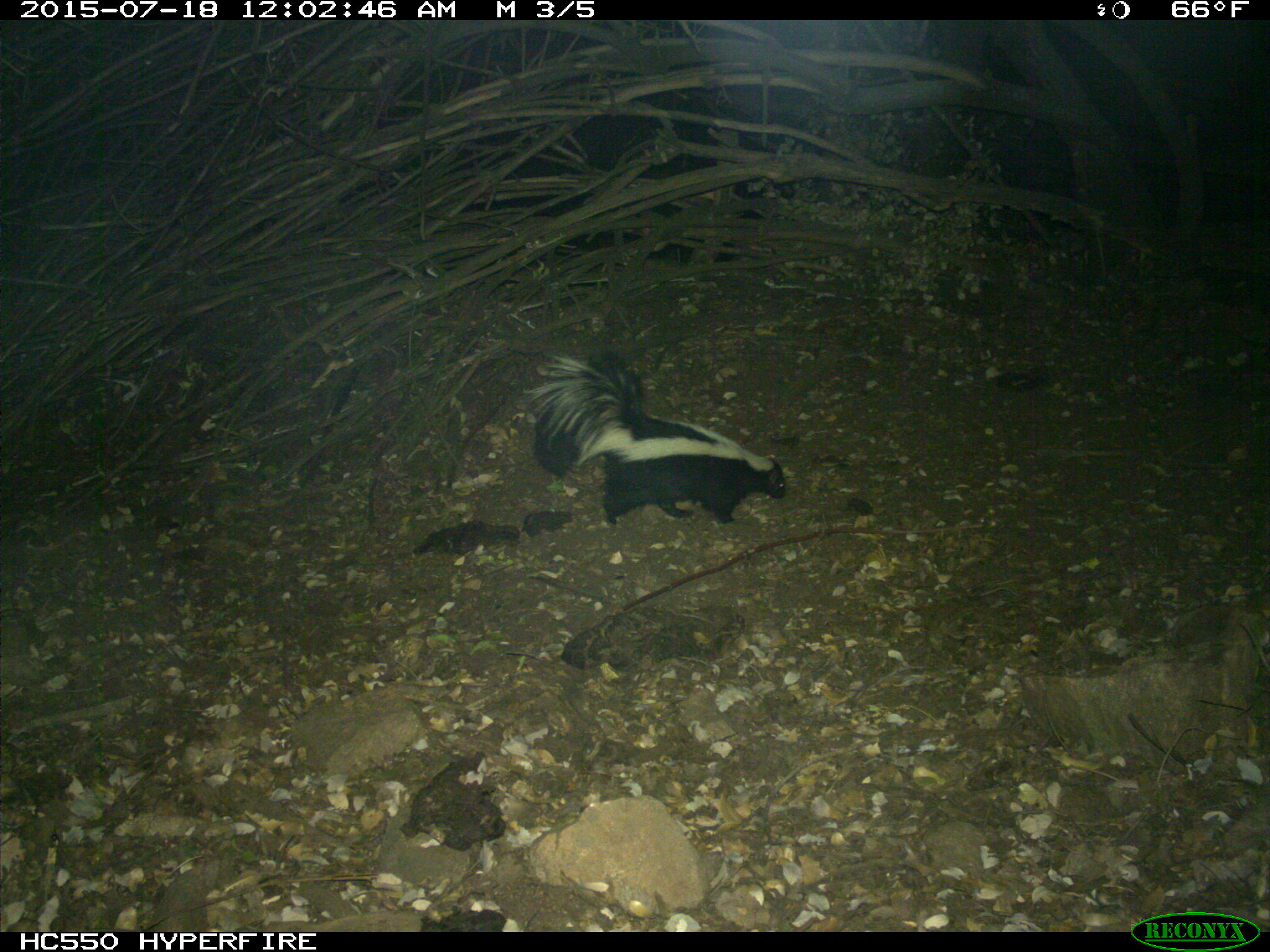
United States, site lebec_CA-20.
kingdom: Animalia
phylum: Chordata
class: Mammalia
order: Carnivora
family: Mephitidae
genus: Mephitis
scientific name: Mephitis mephitis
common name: striped skunk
Mephitis mephitis (striped skunk).